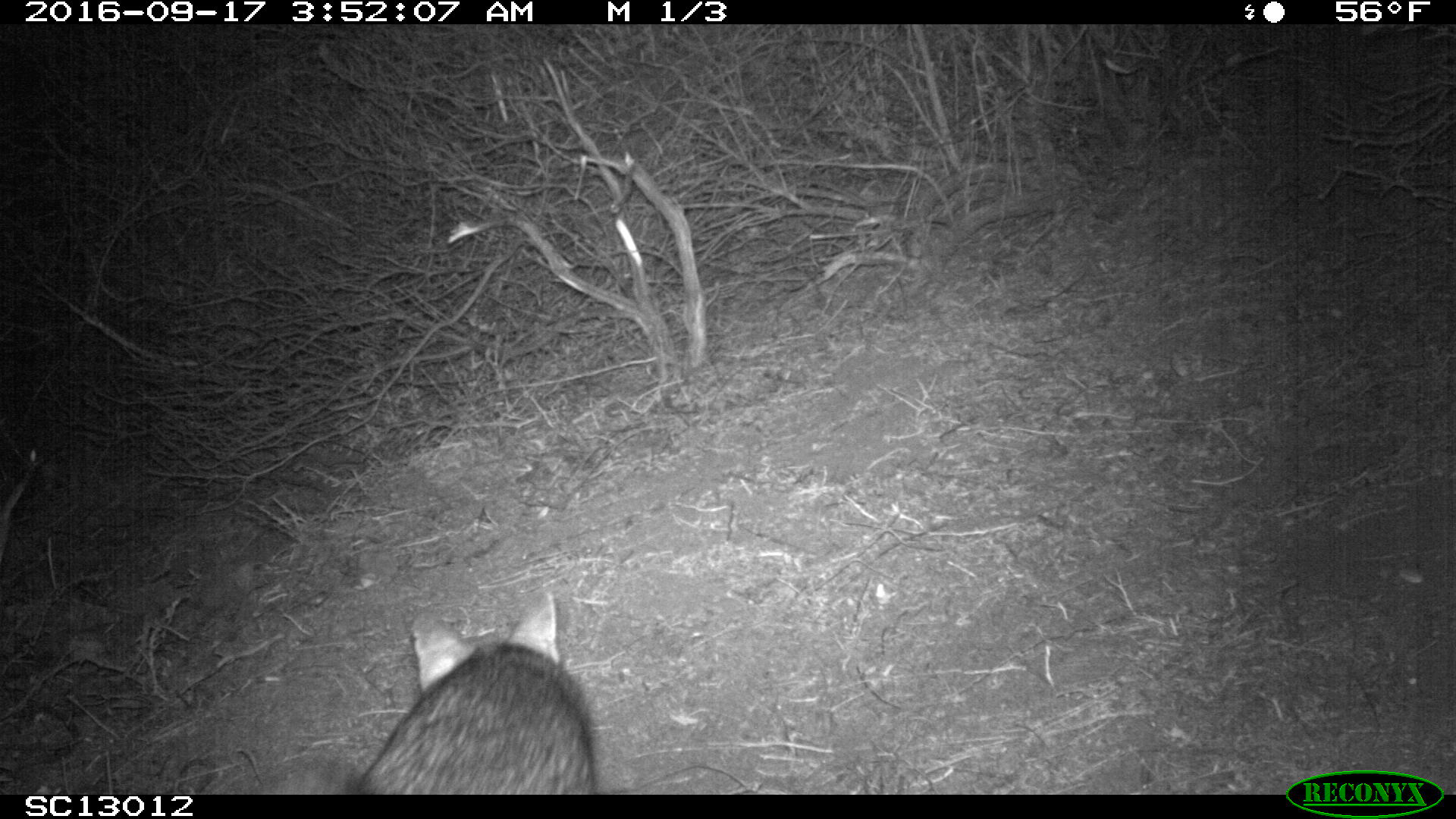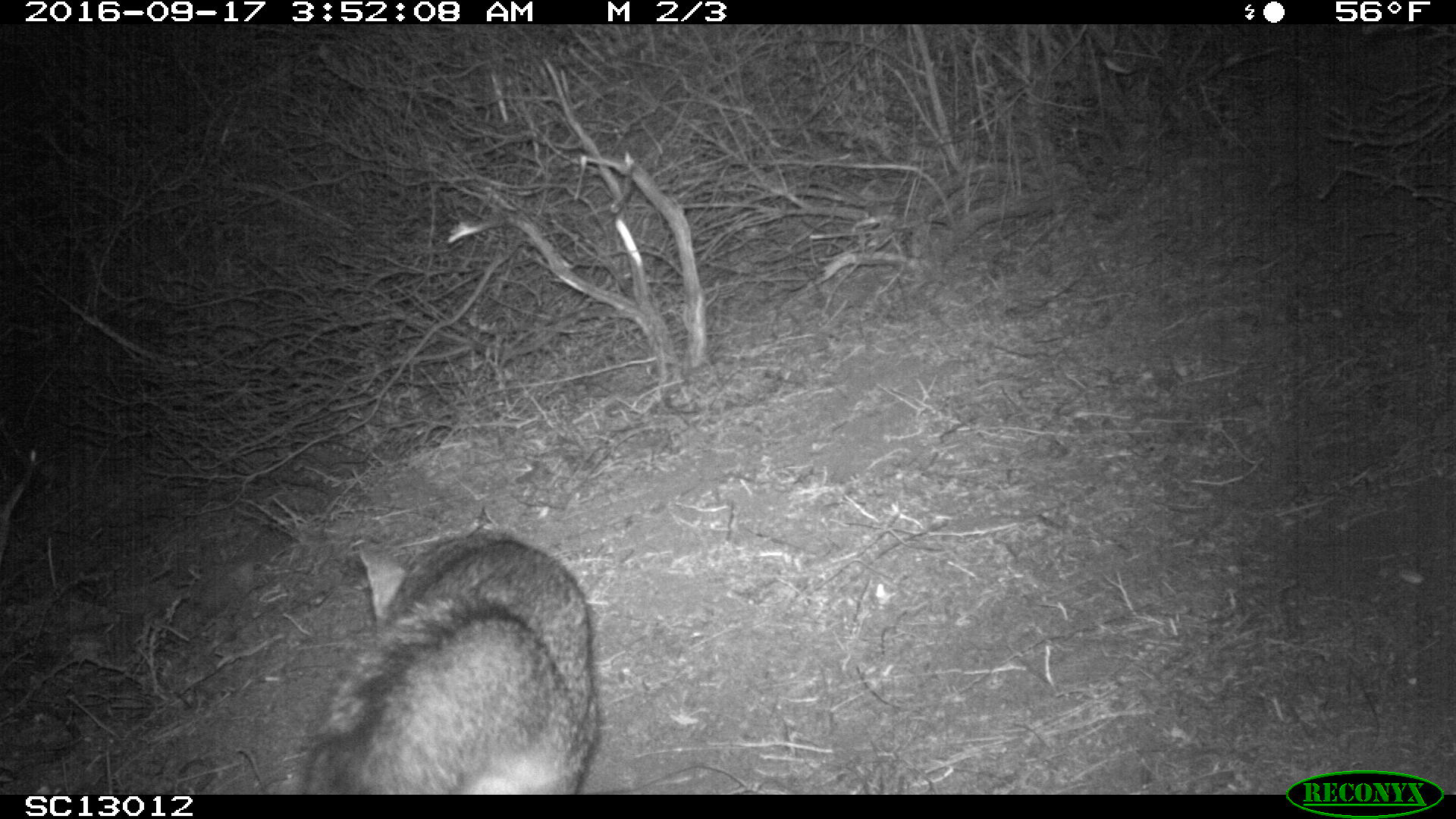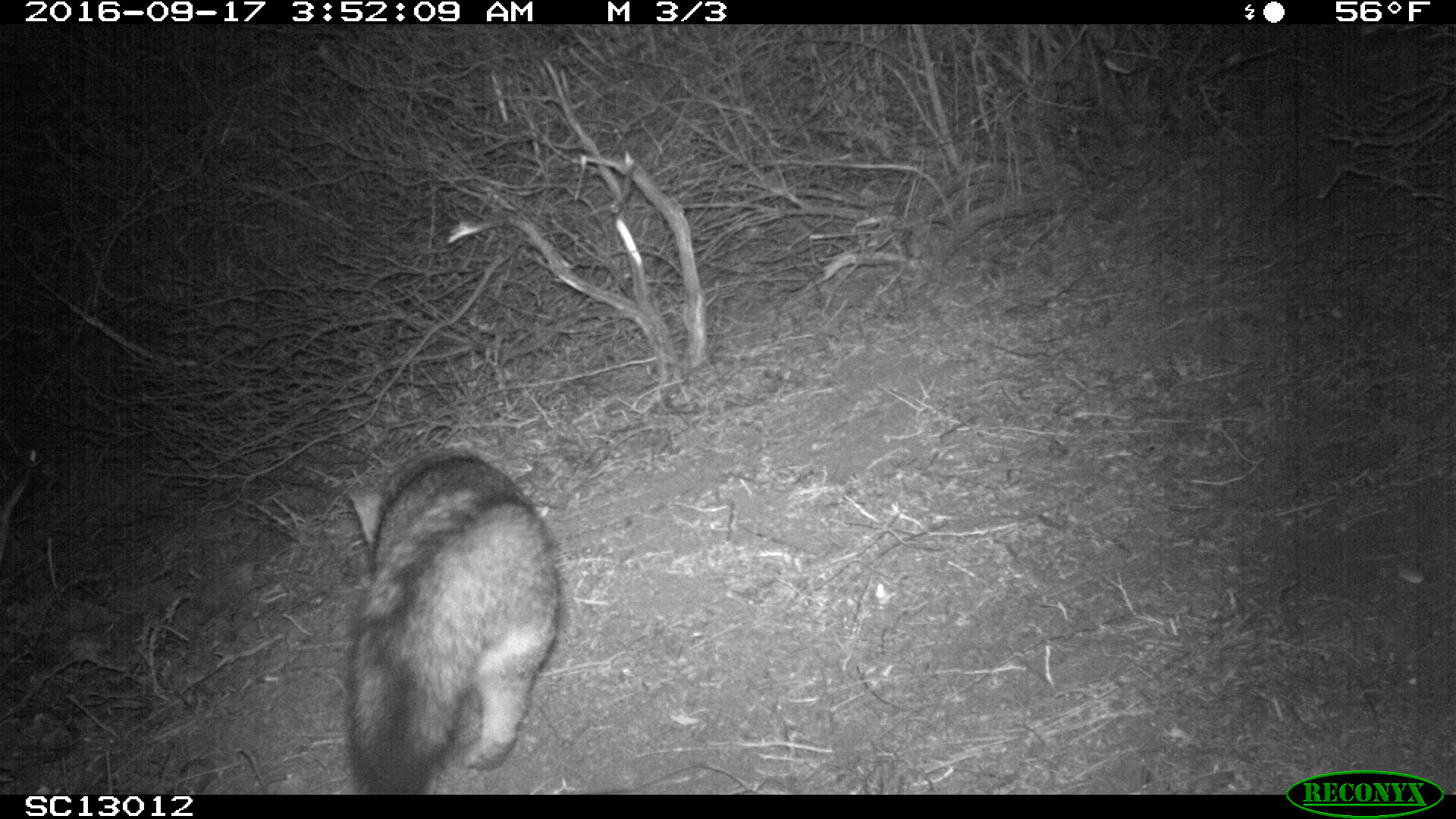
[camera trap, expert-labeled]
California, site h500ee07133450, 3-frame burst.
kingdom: Animalia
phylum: Chordata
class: Mammalia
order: Carnivora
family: Canidae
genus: Urocyon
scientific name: Urocyon littoralis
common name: island fox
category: fox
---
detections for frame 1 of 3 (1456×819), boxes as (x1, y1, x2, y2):
fox: (249, 588, 595, 794)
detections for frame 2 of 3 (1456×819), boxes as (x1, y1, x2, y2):
fox: (276, 503, 599, 793)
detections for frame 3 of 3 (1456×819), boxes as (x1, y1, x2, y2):
fox: (341, 442, 562, 793)